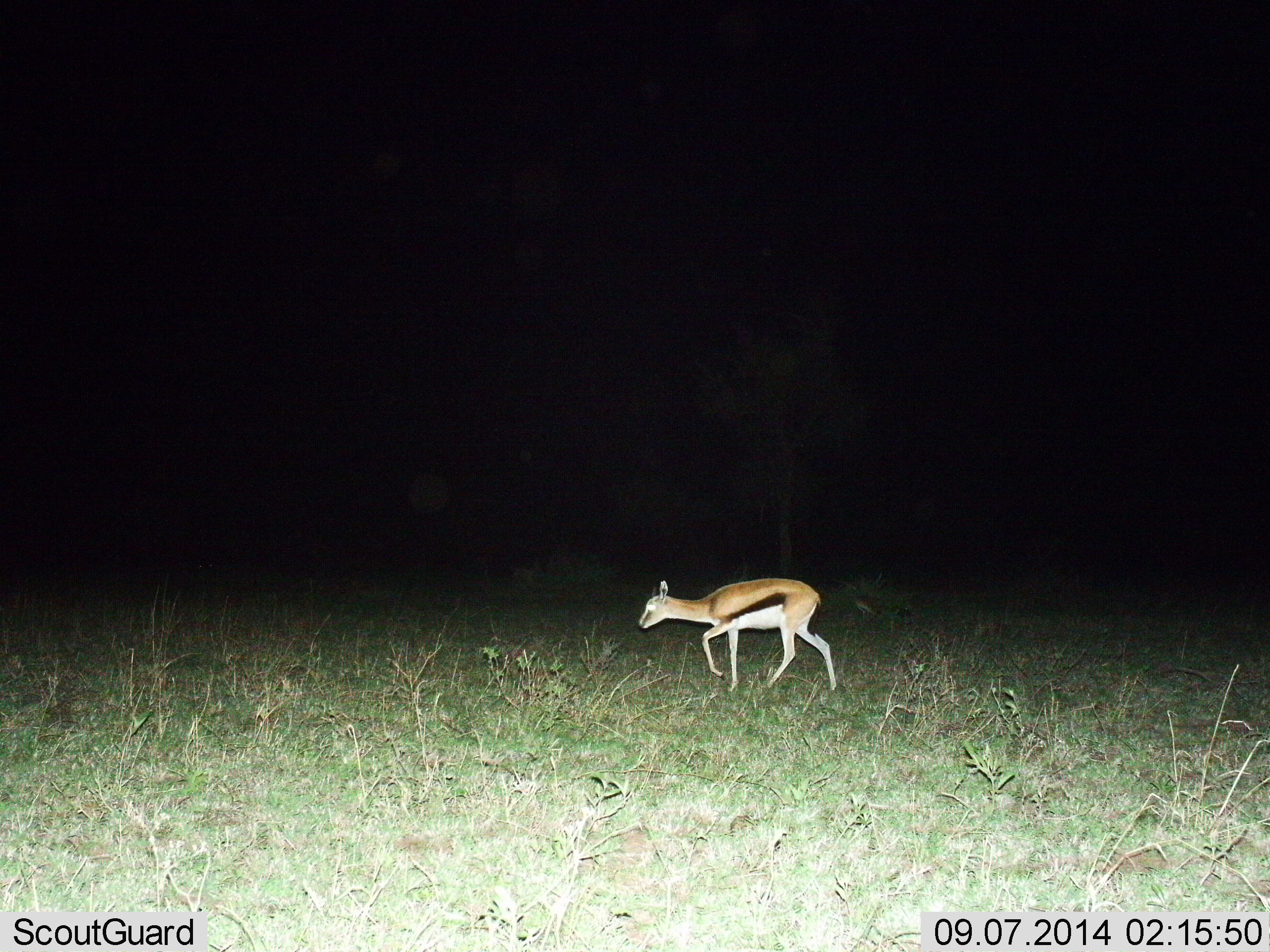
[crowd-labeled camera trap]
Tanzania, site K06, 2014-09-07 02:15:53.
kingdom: Animalia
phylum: Chordata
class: Mammalia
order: Artiodactyla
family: Bovidae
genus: Eudorcas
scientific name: Eudorcas thomsonii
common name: thomson's gazelle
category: gazellethomsons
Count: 1.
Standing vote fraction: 20%.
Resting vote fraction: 0%.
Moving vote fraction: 90%.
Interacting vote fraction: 0%.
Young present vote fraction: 10%.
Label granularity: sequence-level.